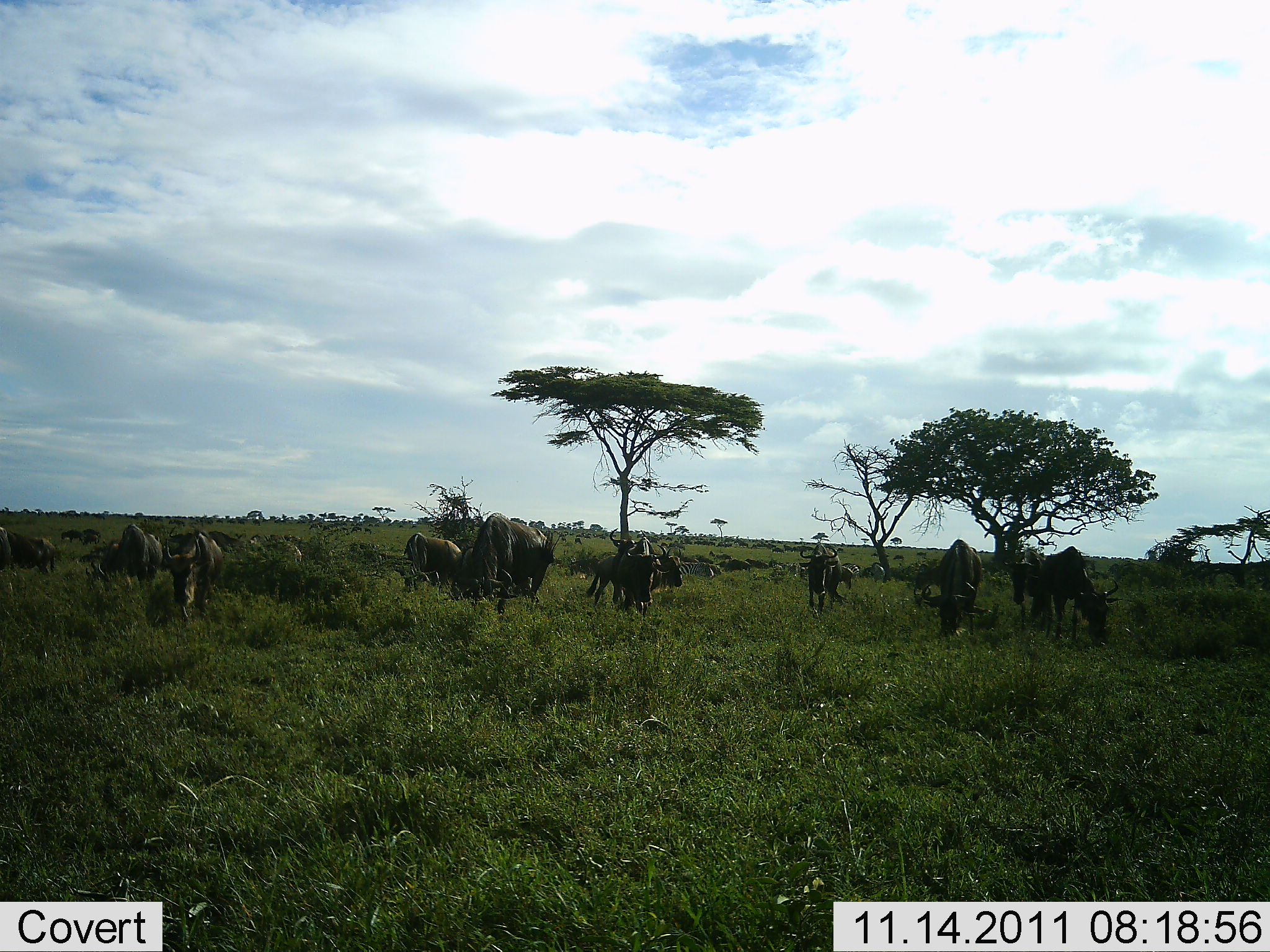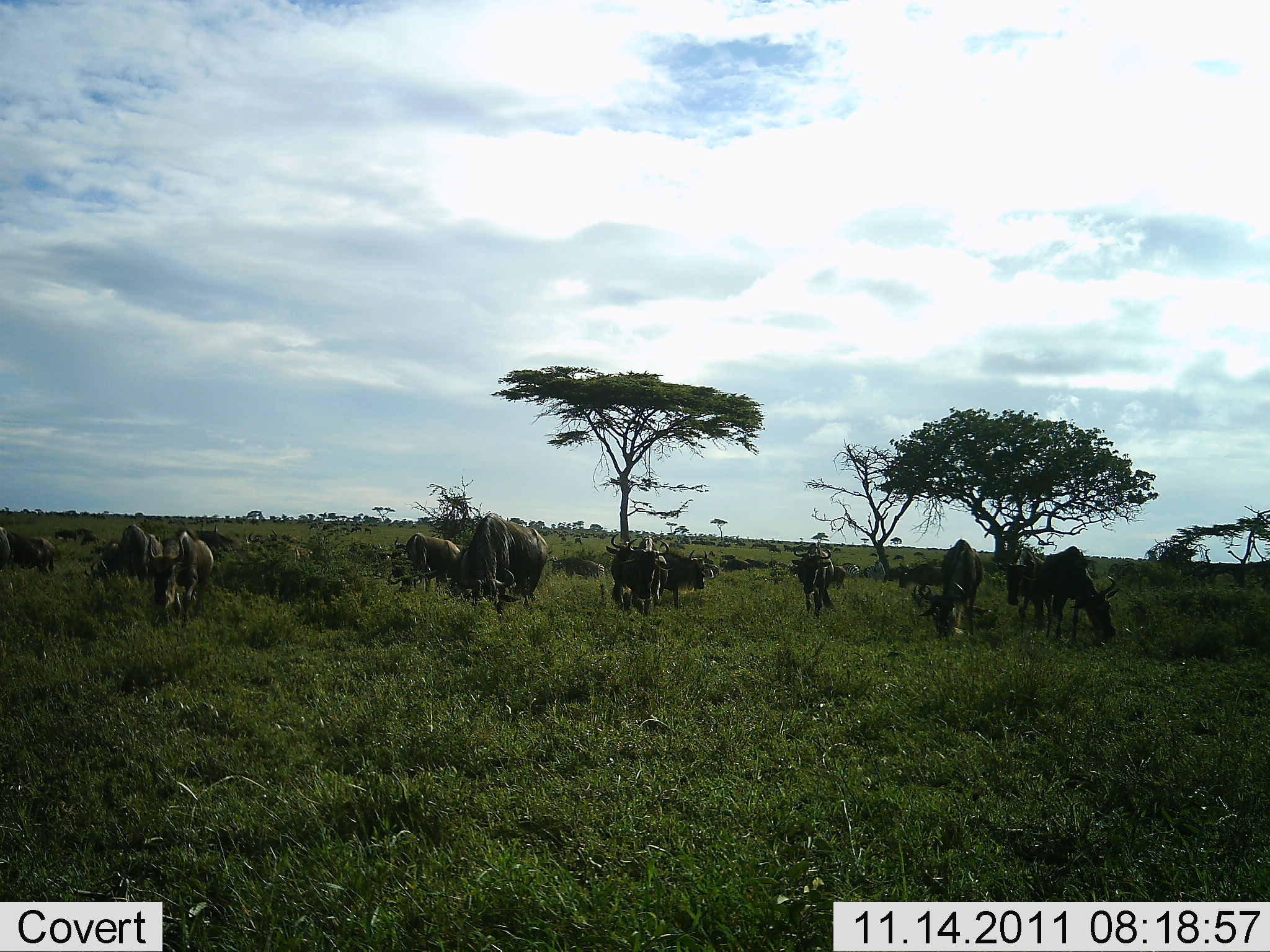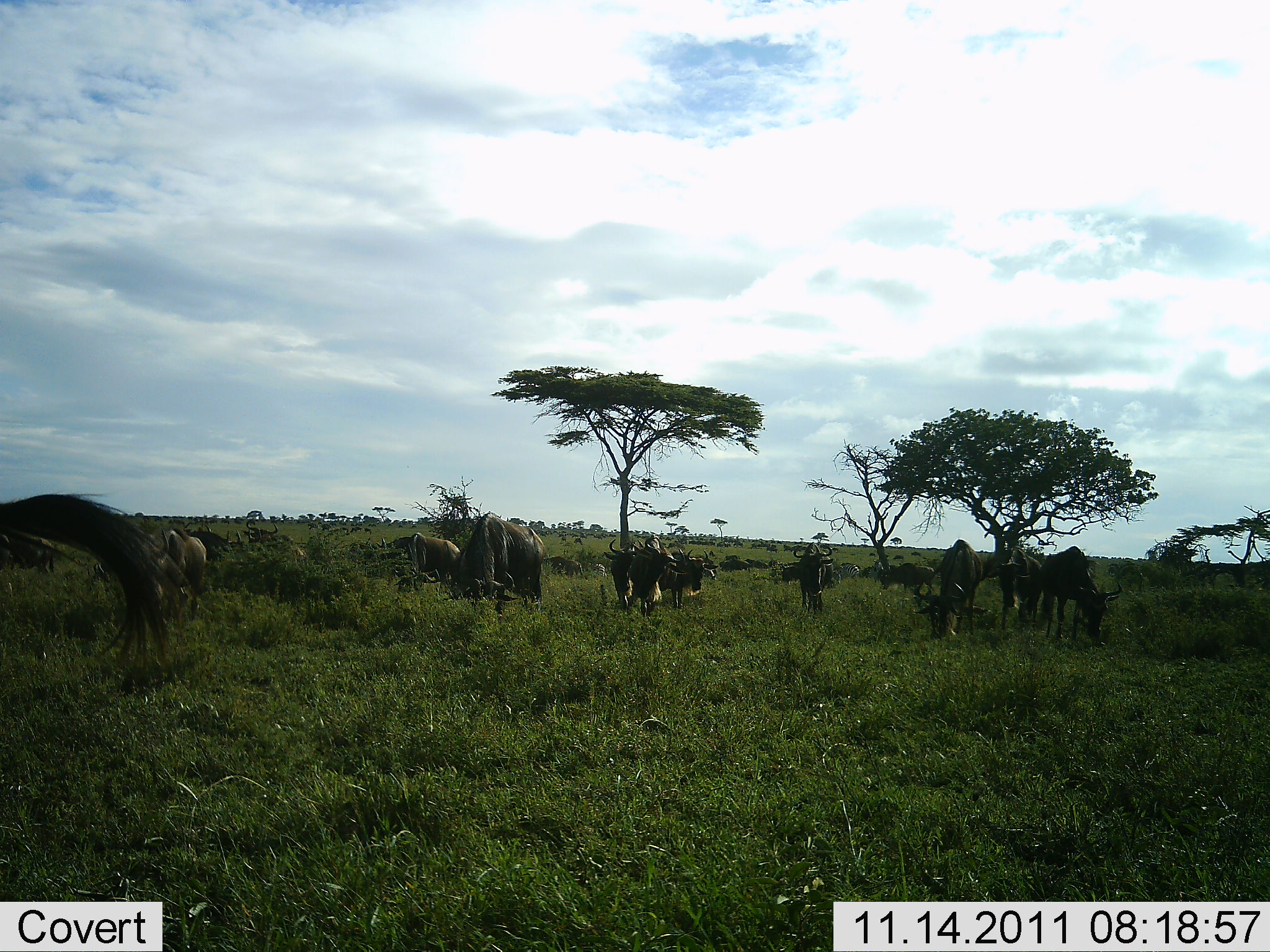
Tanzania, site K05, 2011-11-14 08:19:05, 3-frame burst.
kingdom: Animalia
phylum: Chordata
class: Mammalia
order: Artiodactyla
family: Bovidae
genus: Connochaetes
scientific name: Connochaetes taurinus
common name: blue wildebeest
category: wildebeest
Wildebeest (blue wildebeest) (Connochaetes taurinus), count 11-50. Behavior (volunteer vote fractions): standing 53%, resting 7%, moving 53%, interacting 0%. Young present (vote fraction): 0%. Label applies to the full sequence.